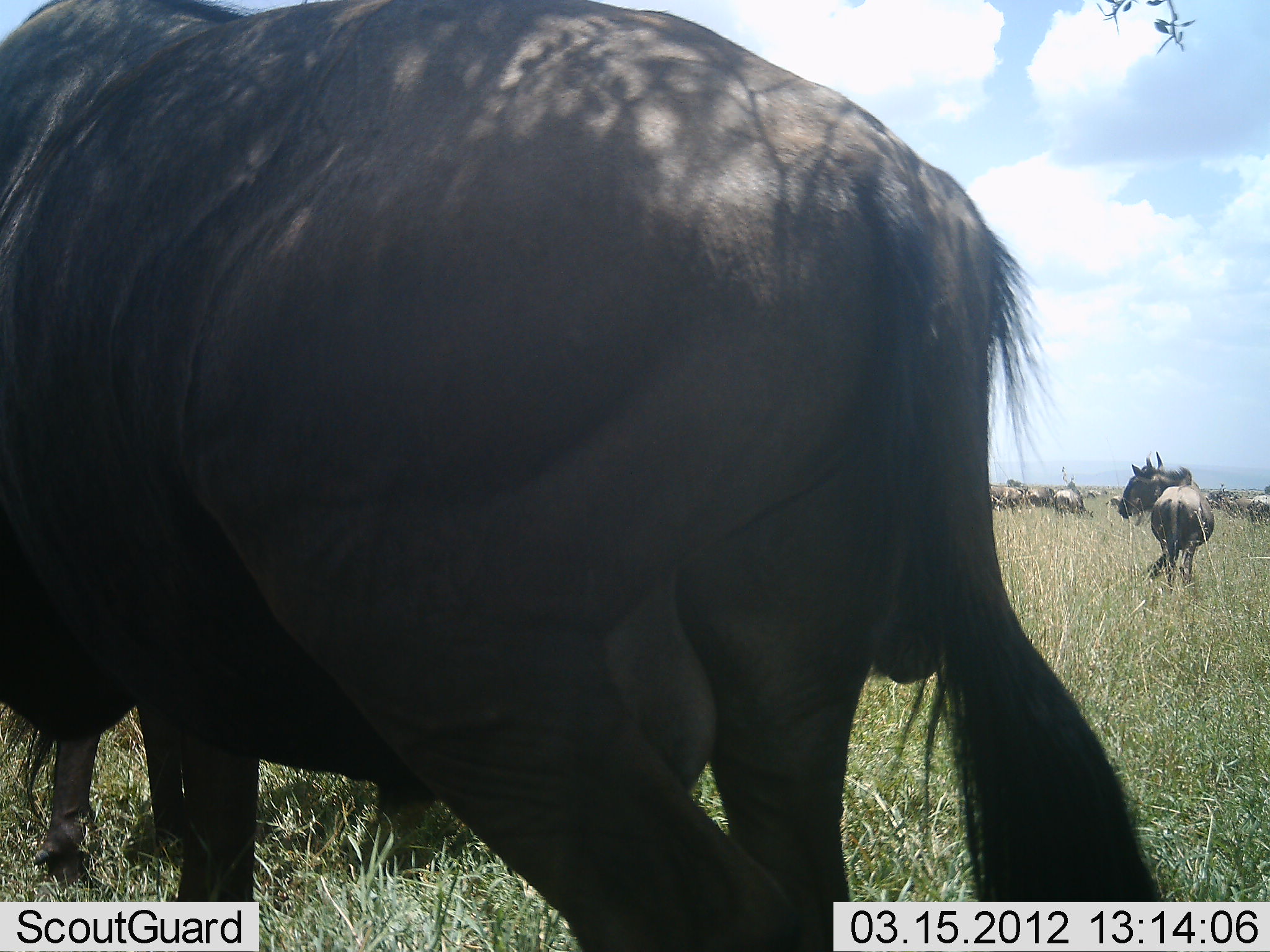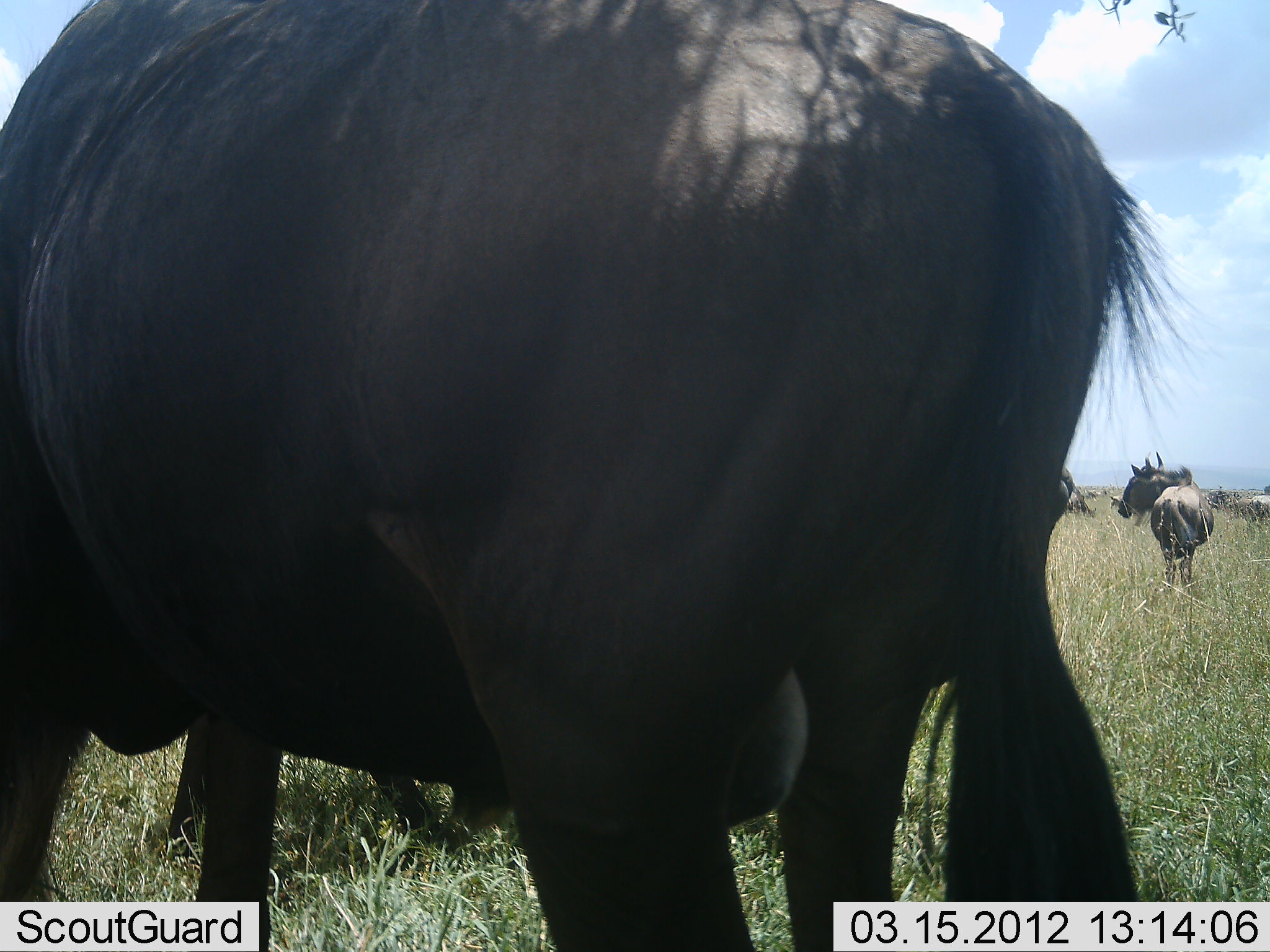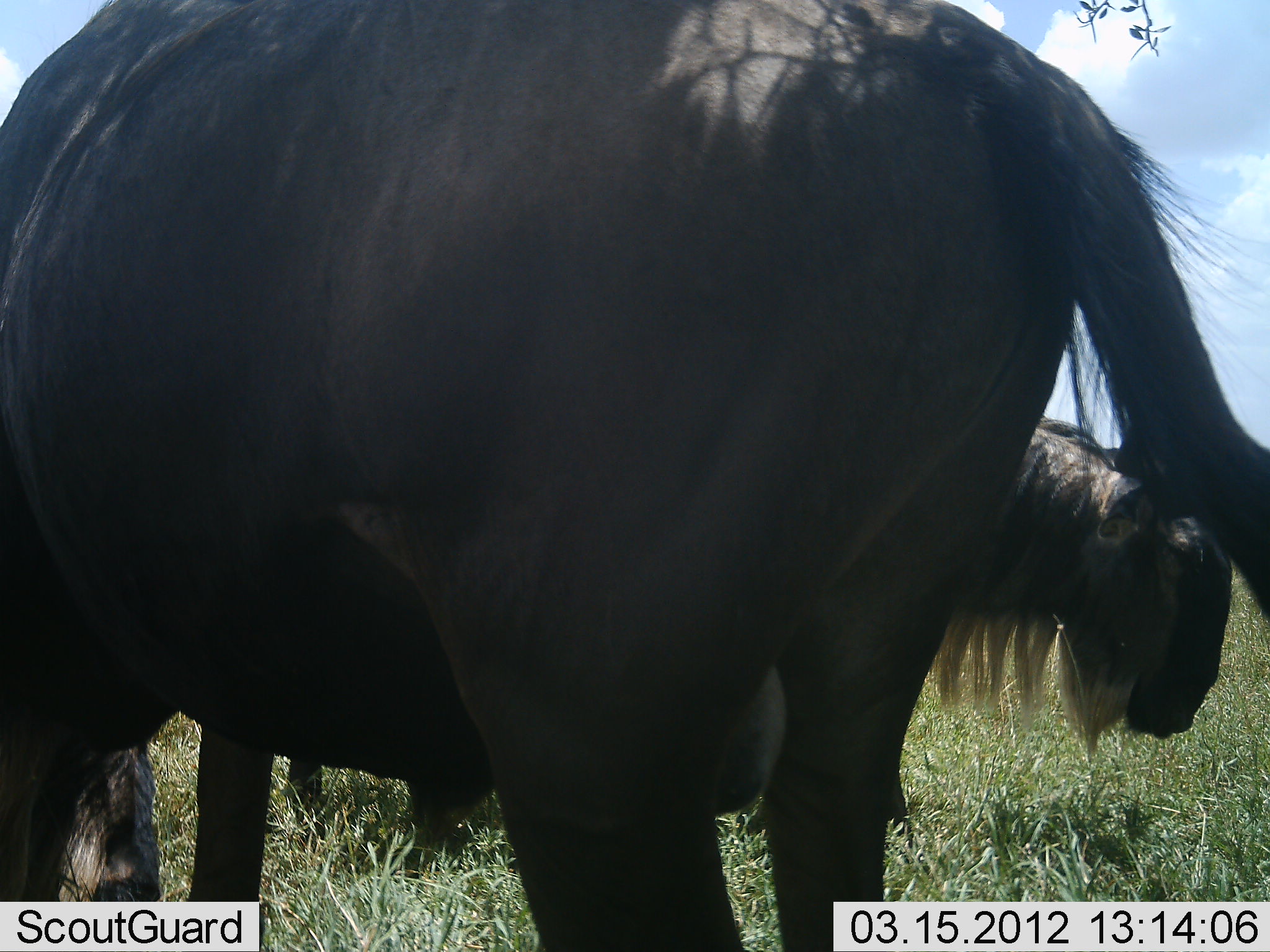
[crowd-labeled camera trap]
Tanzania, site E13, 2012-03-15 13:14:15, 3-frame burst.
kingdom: Animalia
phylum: Chordata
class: Mammalia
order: Artiodactyla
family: Bovidae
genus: Connochaetes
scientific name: Connochaetes taurinus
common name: blue wildebeest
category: wildebeest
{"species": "wildebeest (blue wildebeest) (Connochaetes taurinus)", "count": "7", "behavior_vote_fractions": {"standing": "63%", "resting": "5%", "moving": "21%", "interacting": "5%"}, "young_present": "0%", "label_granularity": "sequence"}